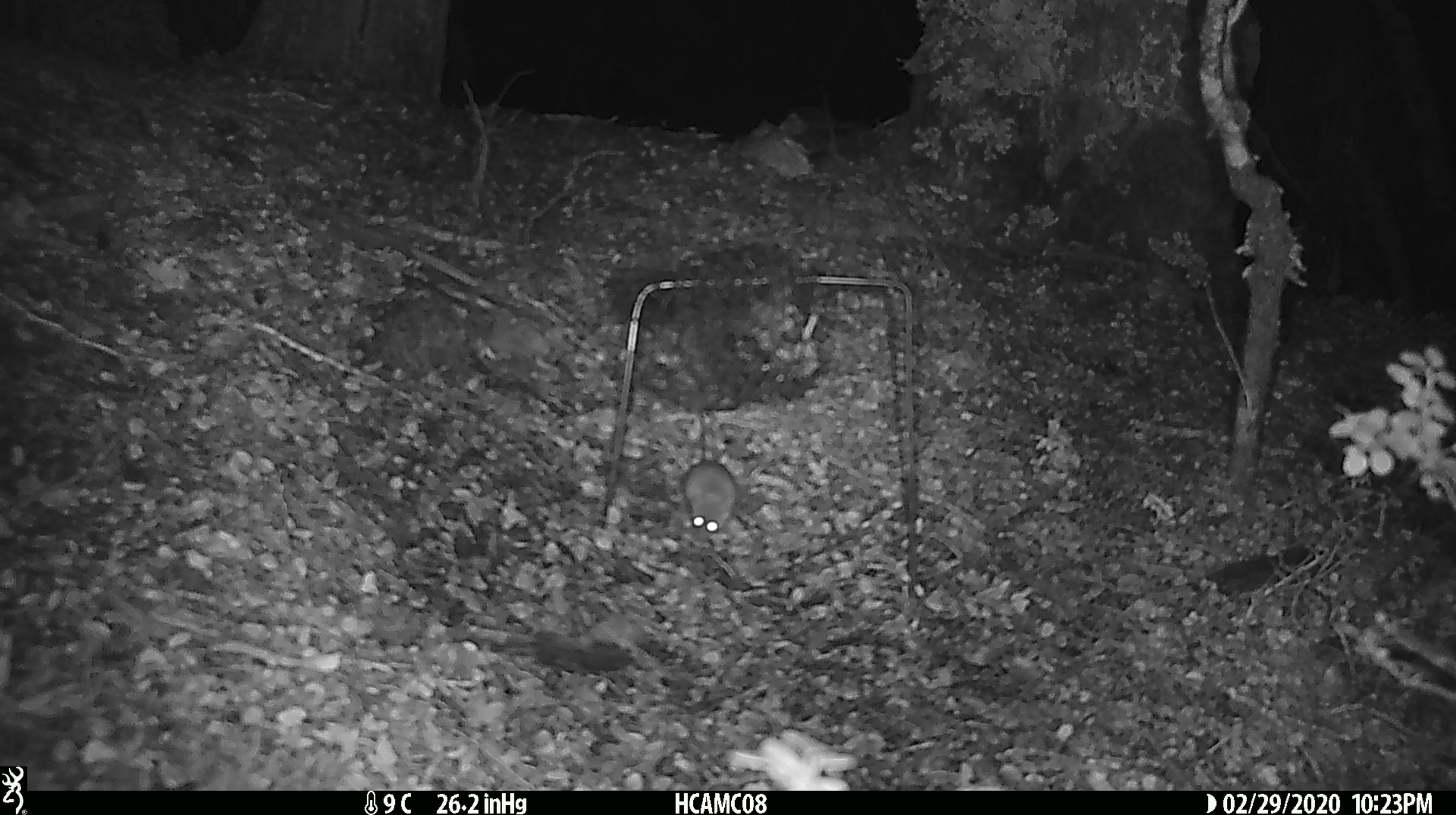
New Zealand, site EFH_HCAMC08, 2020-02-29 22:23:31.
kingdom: Animalia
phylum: Chordata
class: Mammalia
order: Rodentia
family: Muridae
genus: Mus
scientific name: Mus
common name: mouse